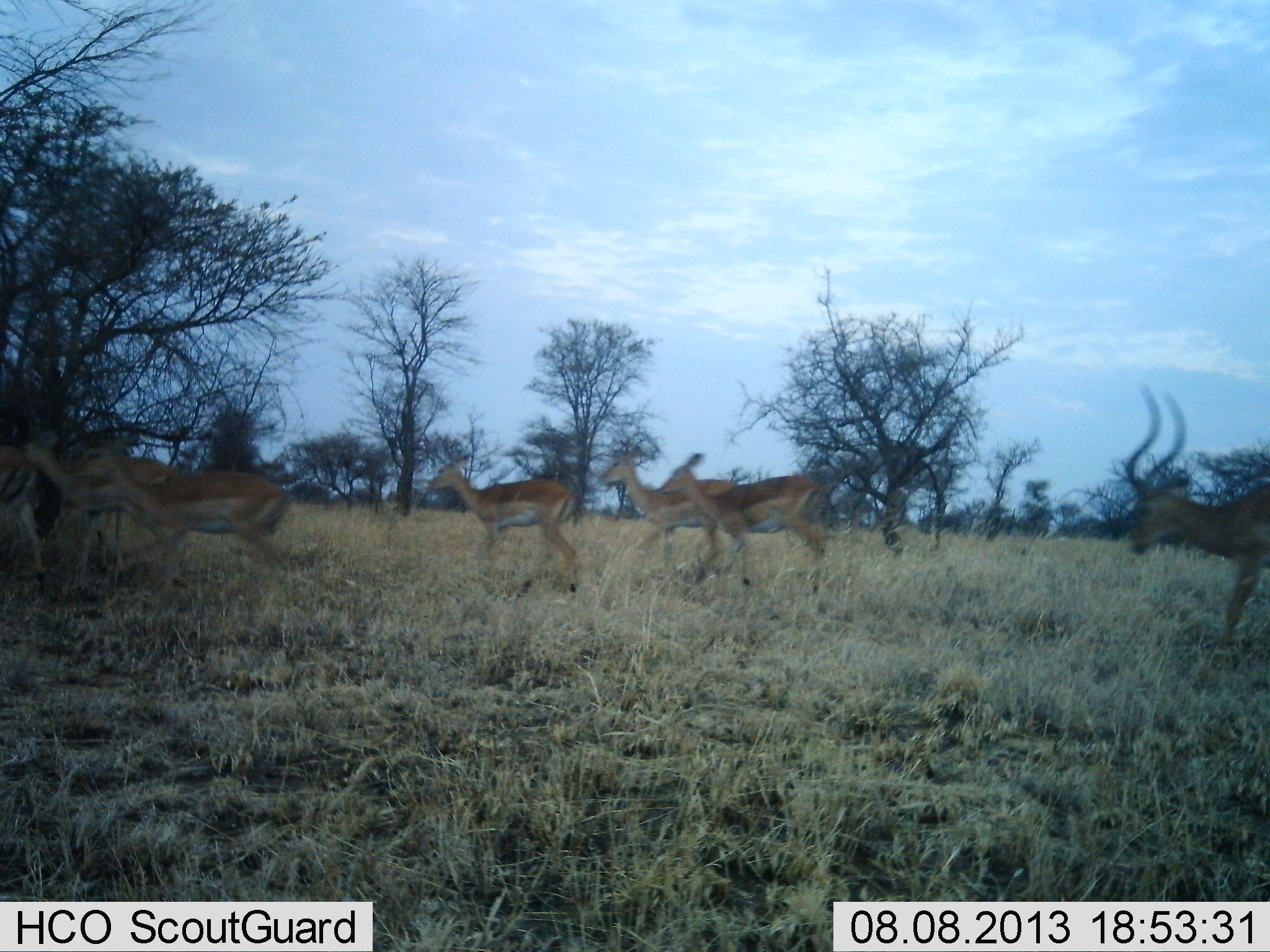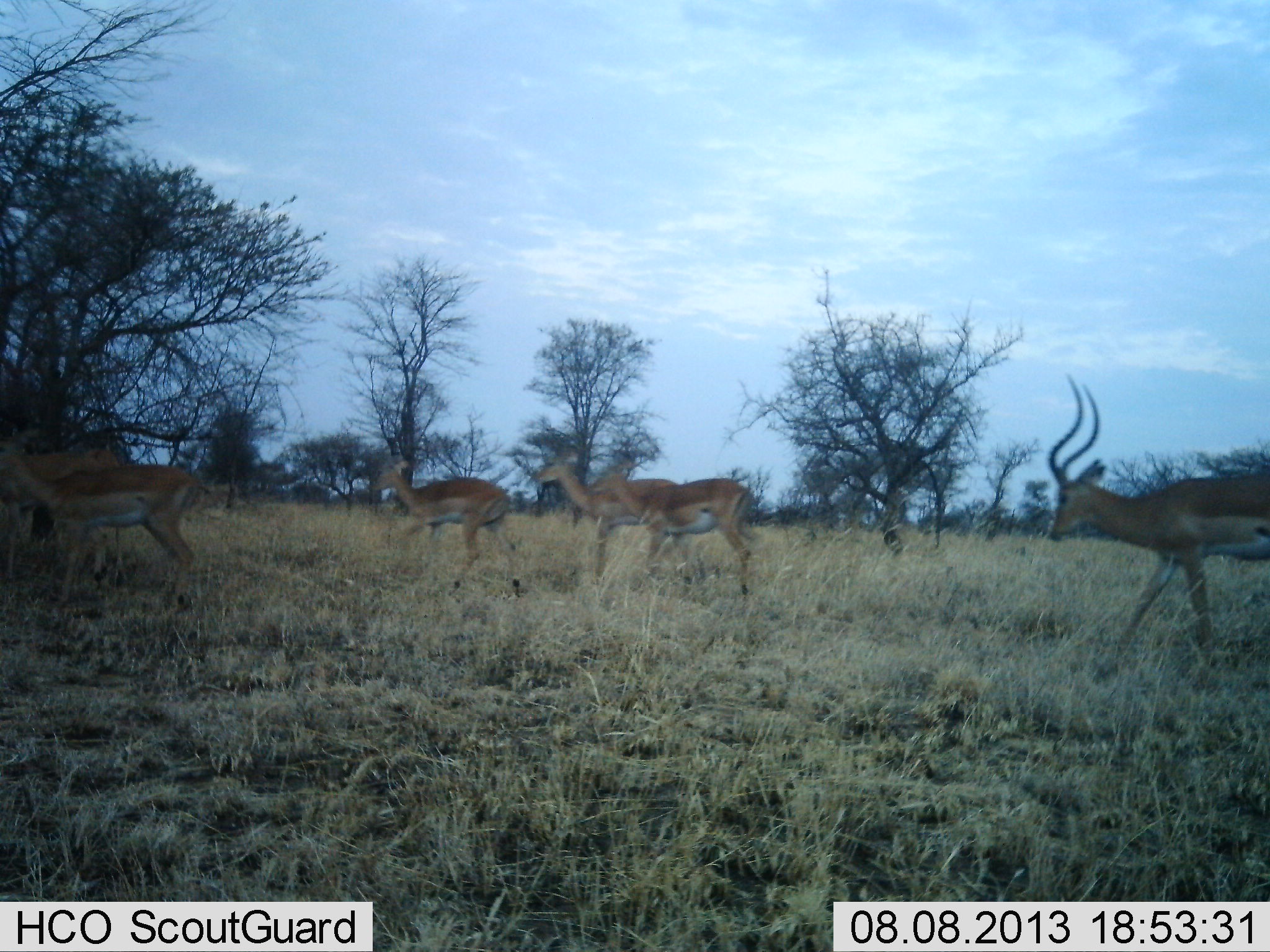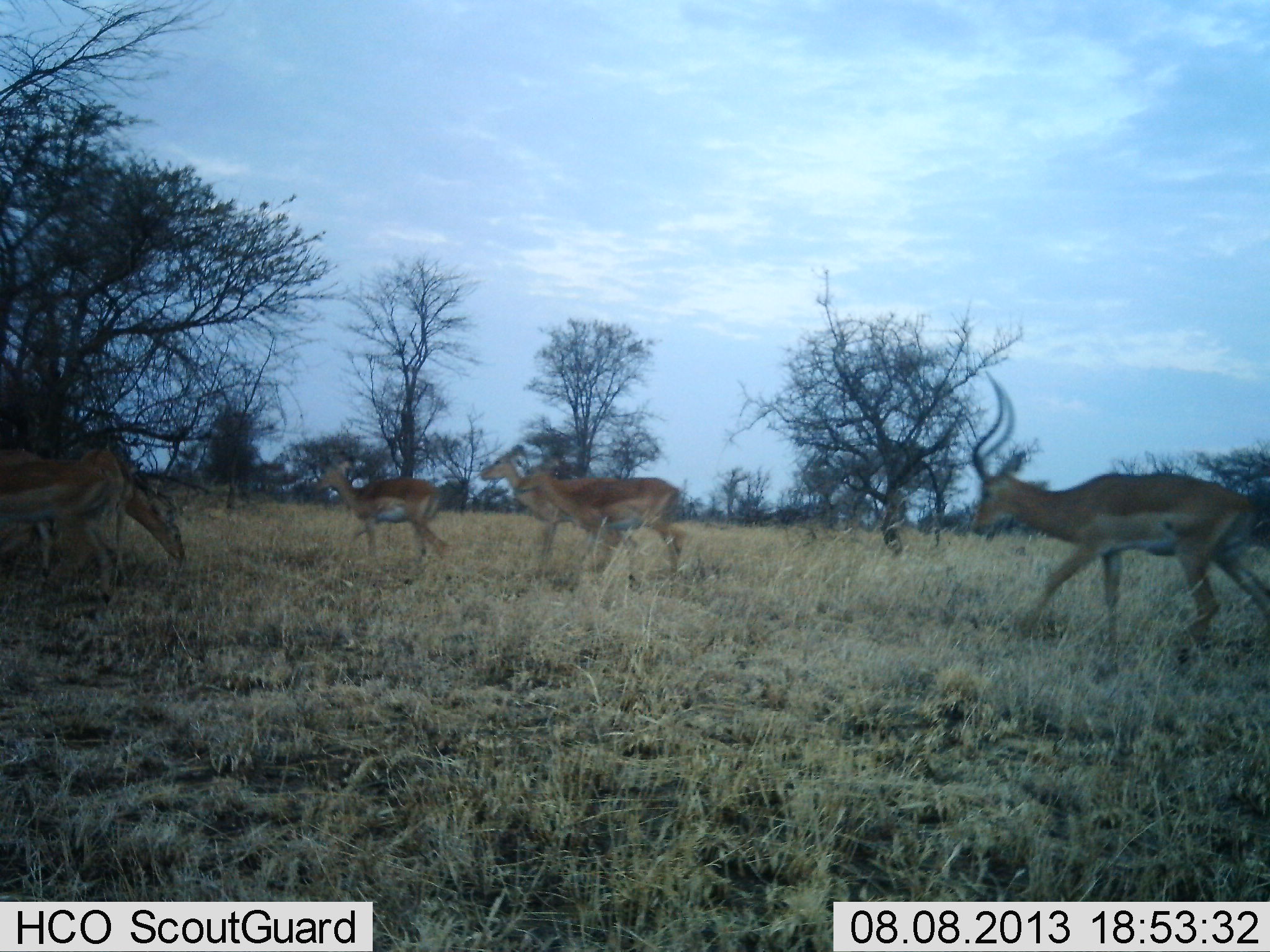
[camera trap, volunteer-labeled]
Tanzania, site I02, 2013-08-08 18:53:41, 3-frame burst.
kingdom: Animalia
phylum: Chordata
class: Mammalia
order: Artiodactyla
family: Bovidae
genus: Aepyceros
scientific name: Aepyceros melampus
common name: impala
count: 7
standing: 20%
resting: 0%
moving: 100%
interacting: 0%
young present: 0%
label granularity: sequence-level